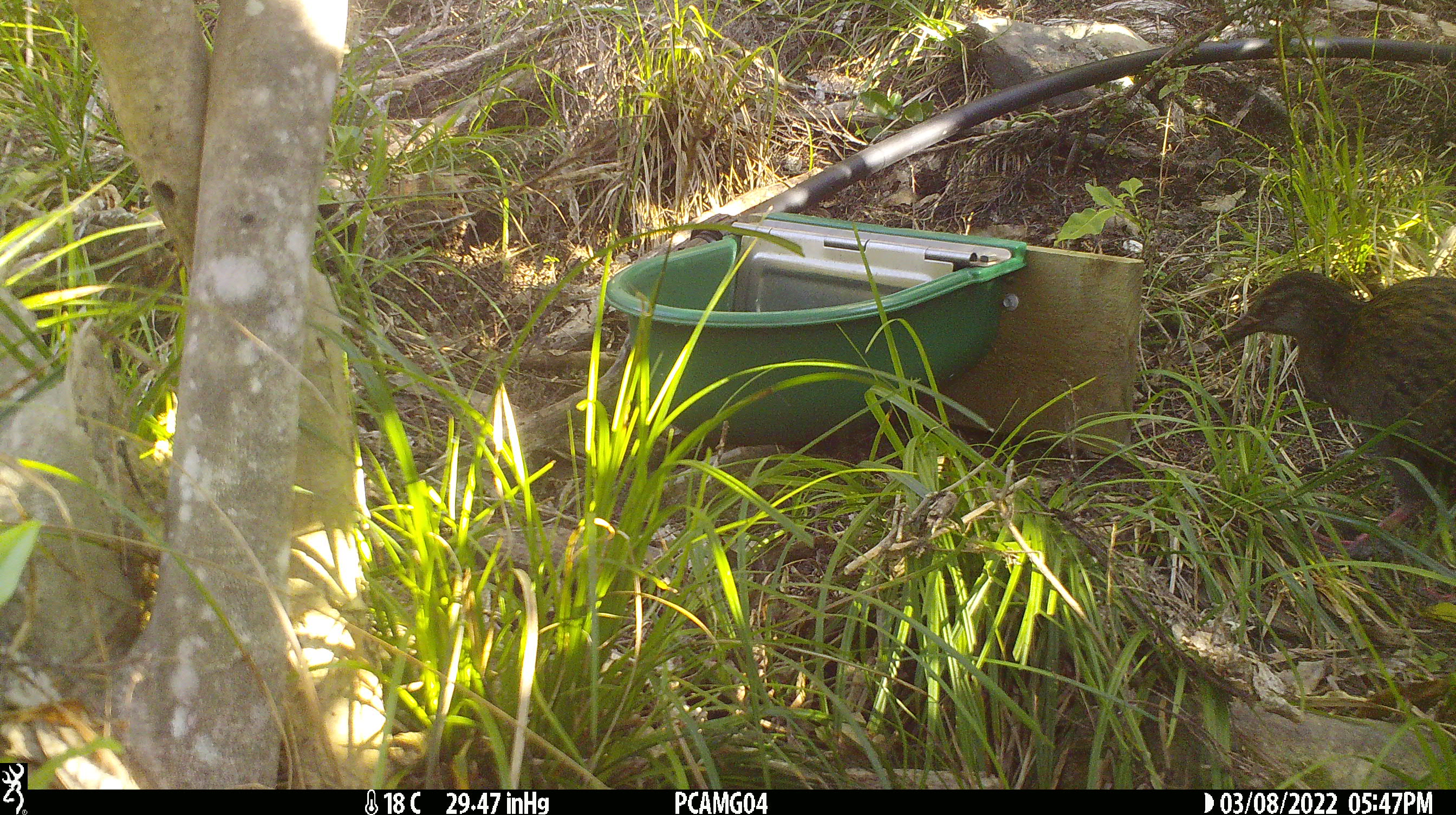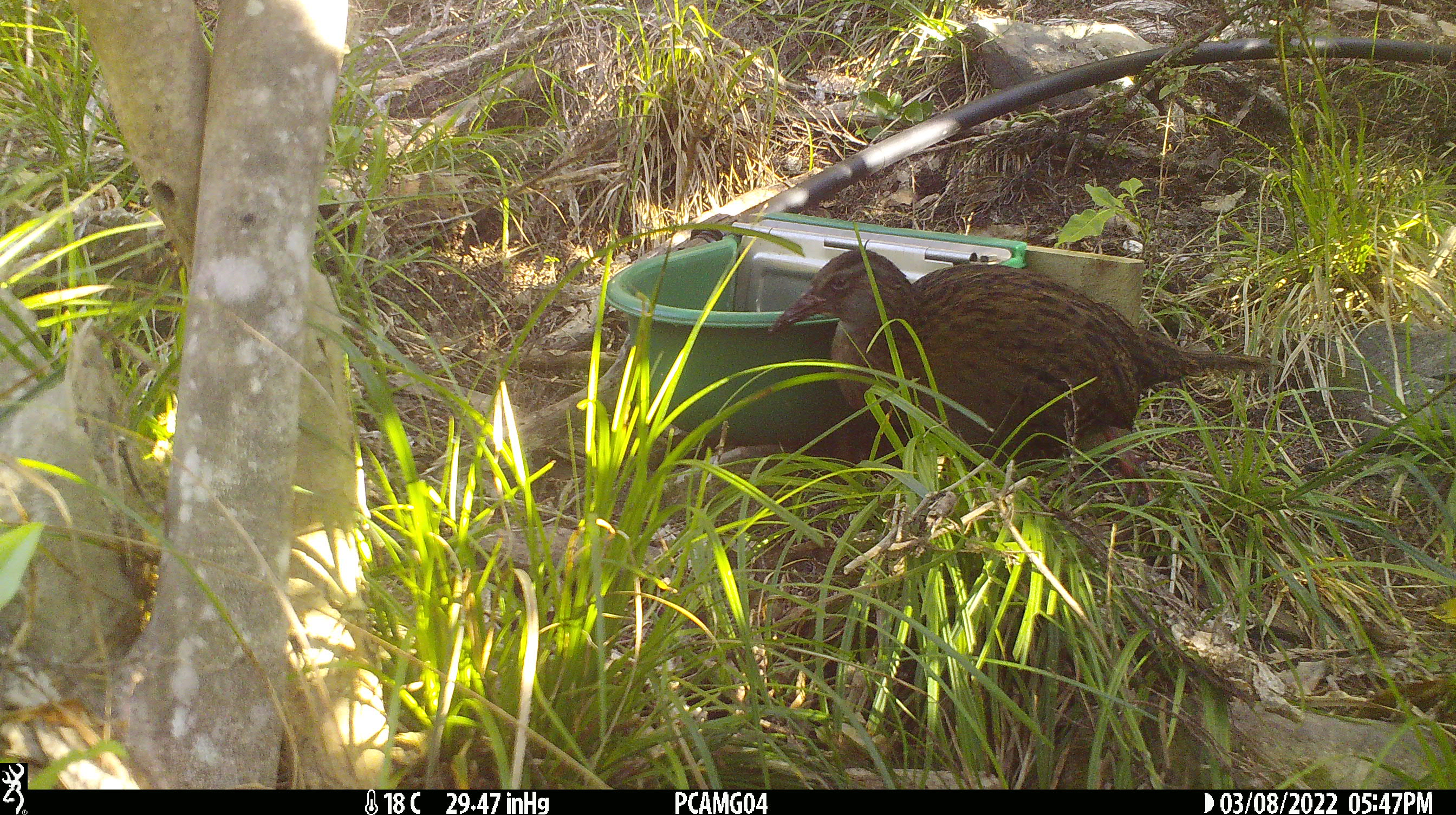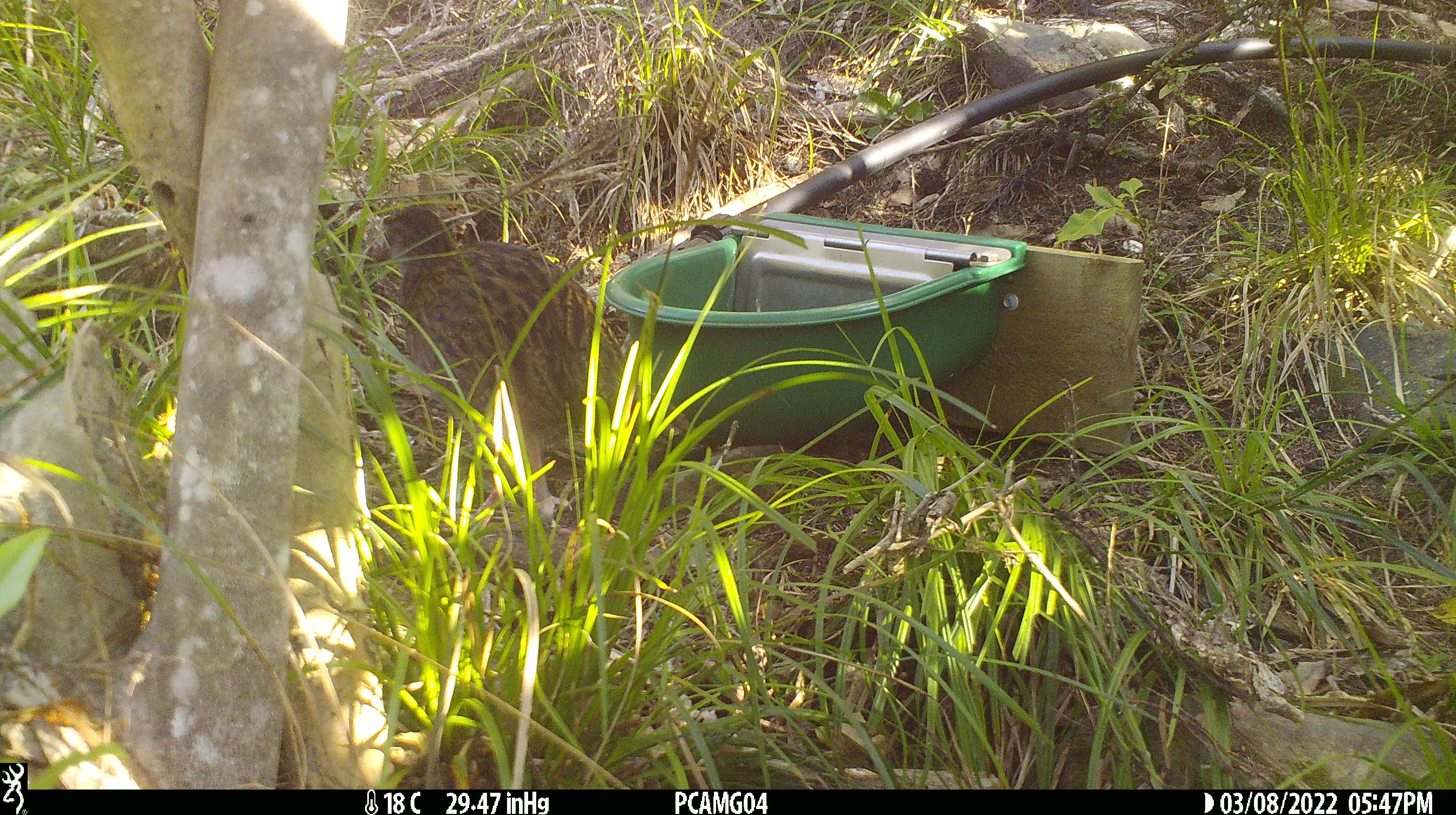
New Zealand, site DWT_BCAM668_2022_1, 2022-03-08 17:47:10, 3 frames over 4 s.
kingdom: Animalia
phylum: Chordata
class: Aves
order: Gruiformes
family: Rallidae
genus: Gallirallus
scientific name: Gallirallus australis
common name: weka